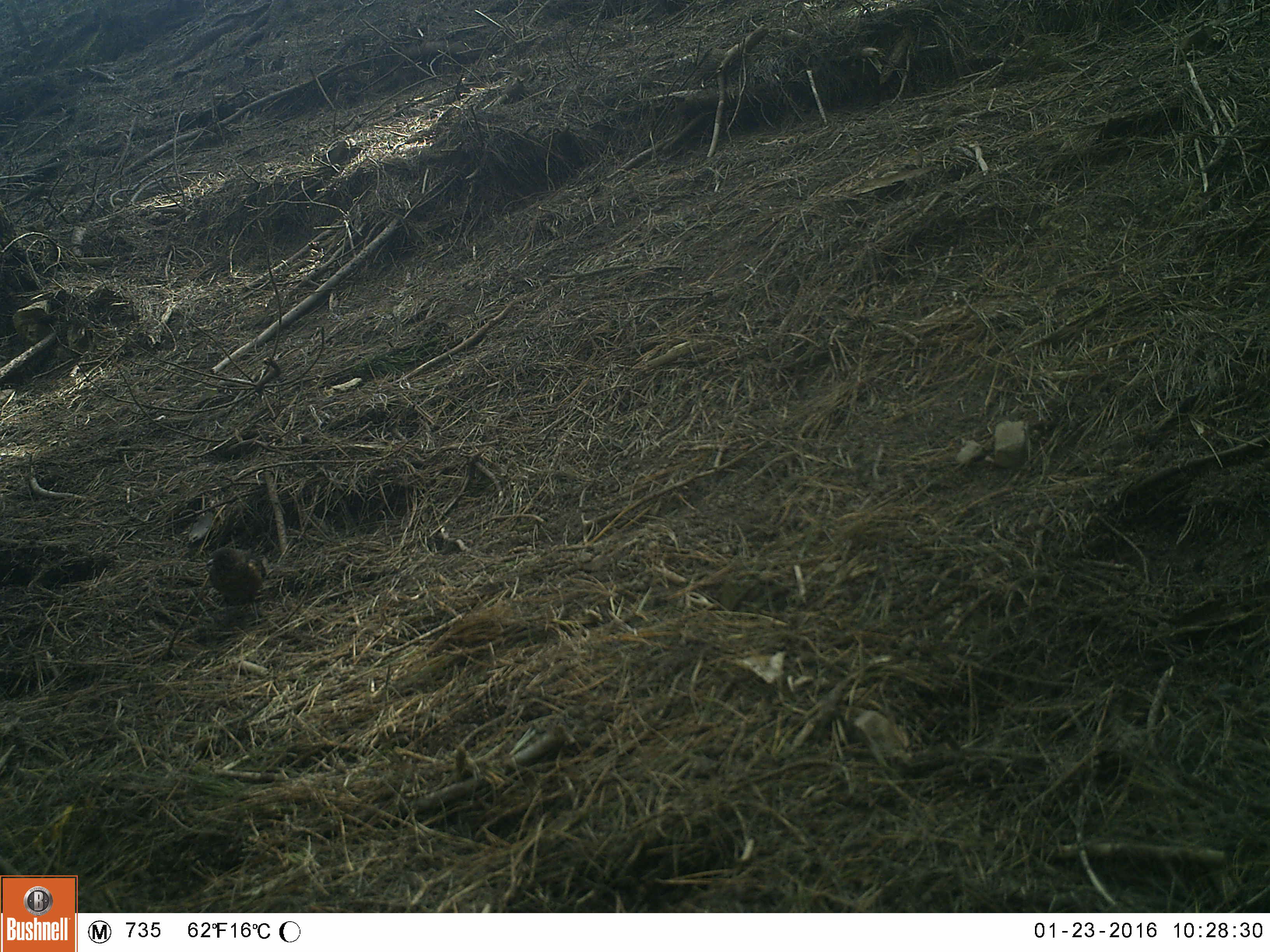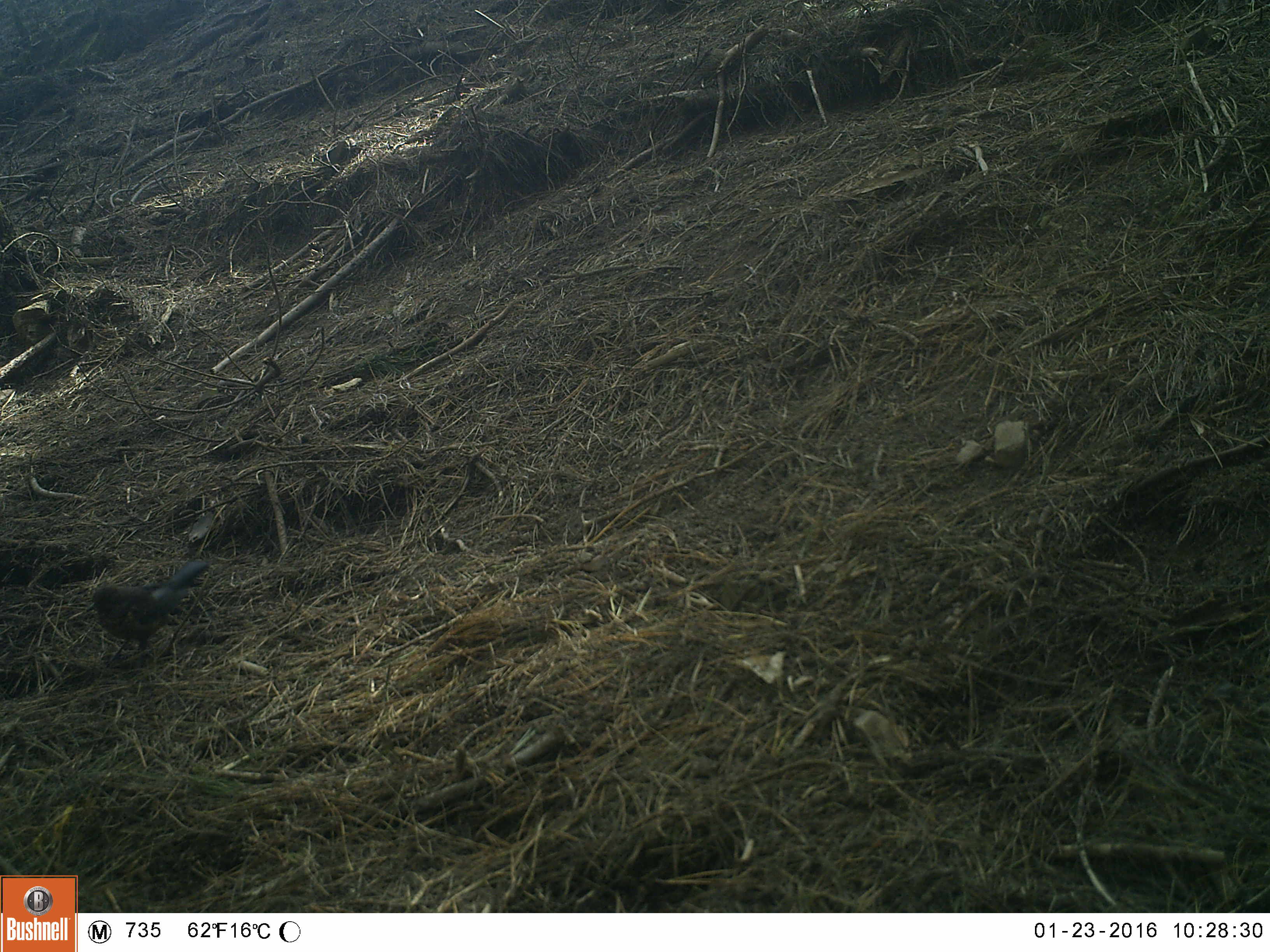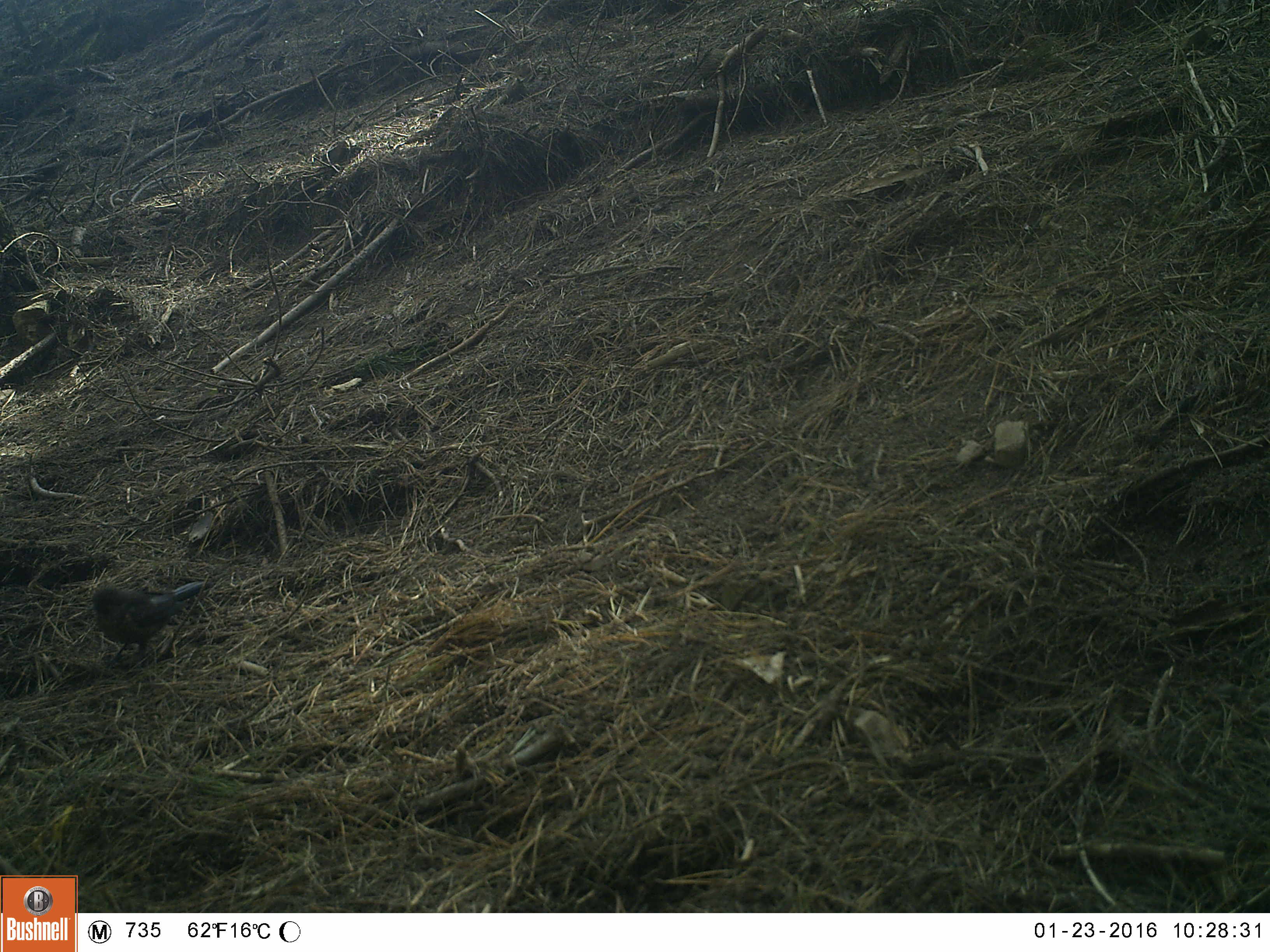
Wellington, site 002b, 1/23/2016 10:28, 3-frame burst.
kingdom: Animalia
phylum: Chordata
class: Aves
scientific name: Aves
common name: bird